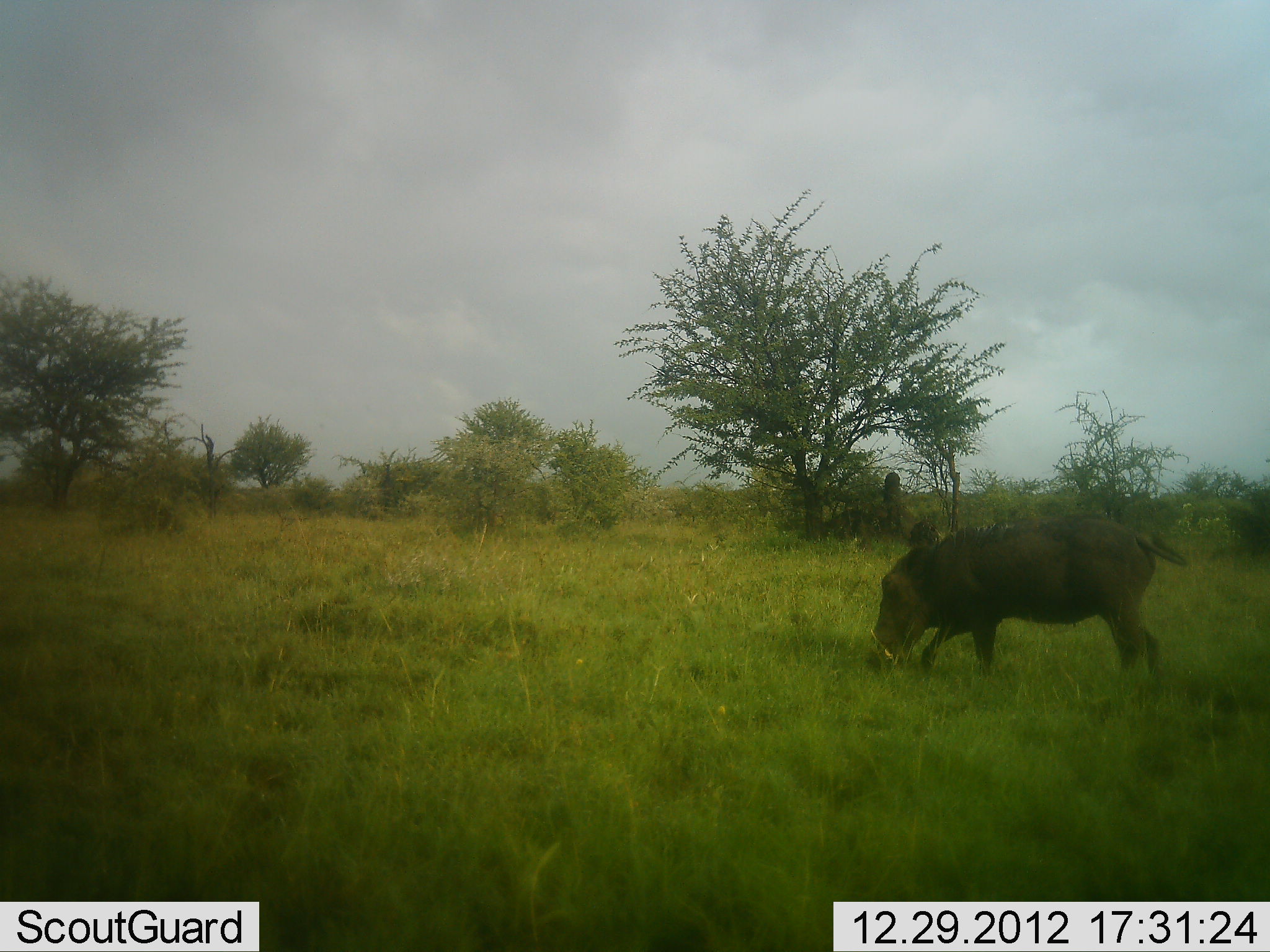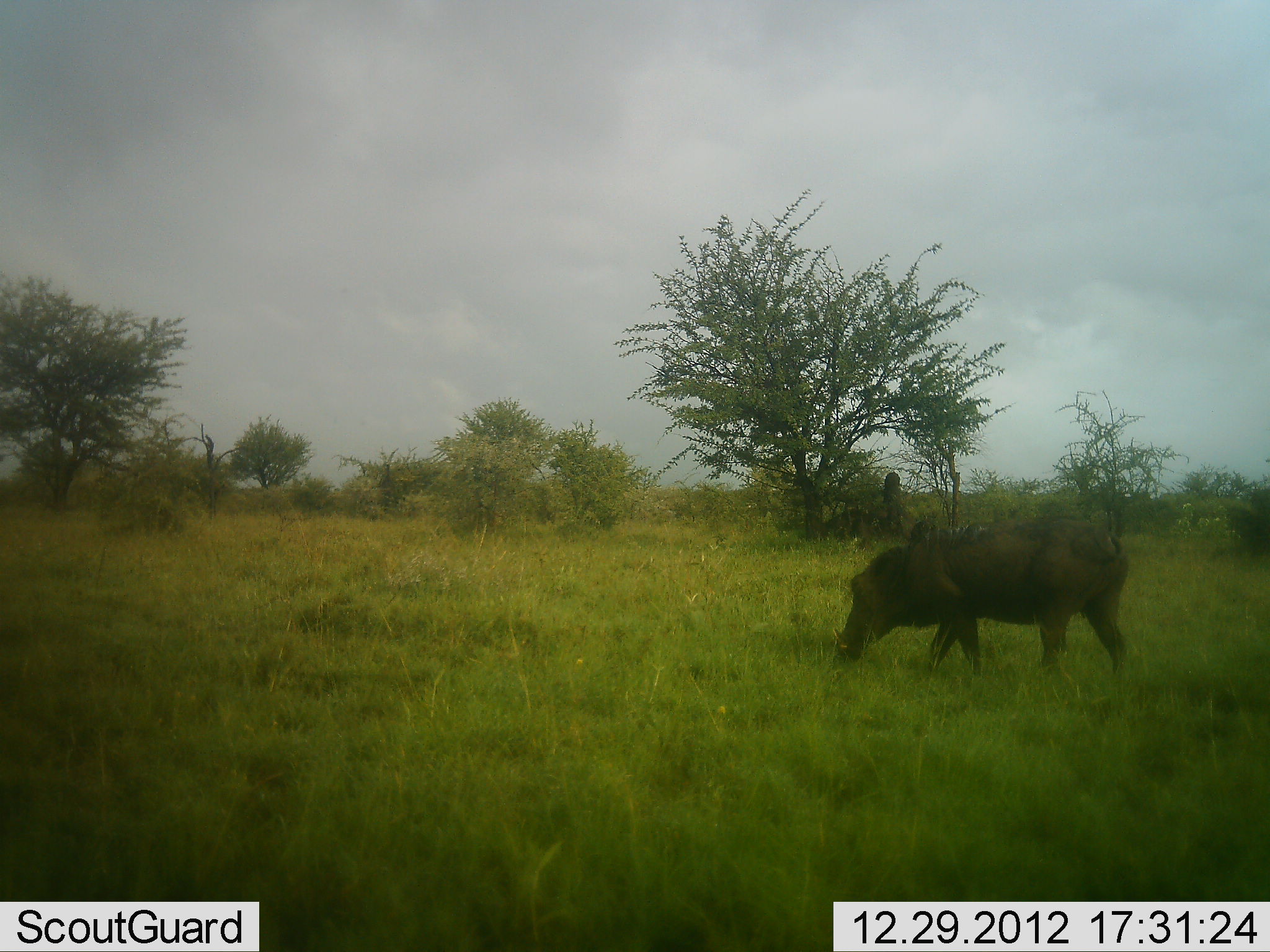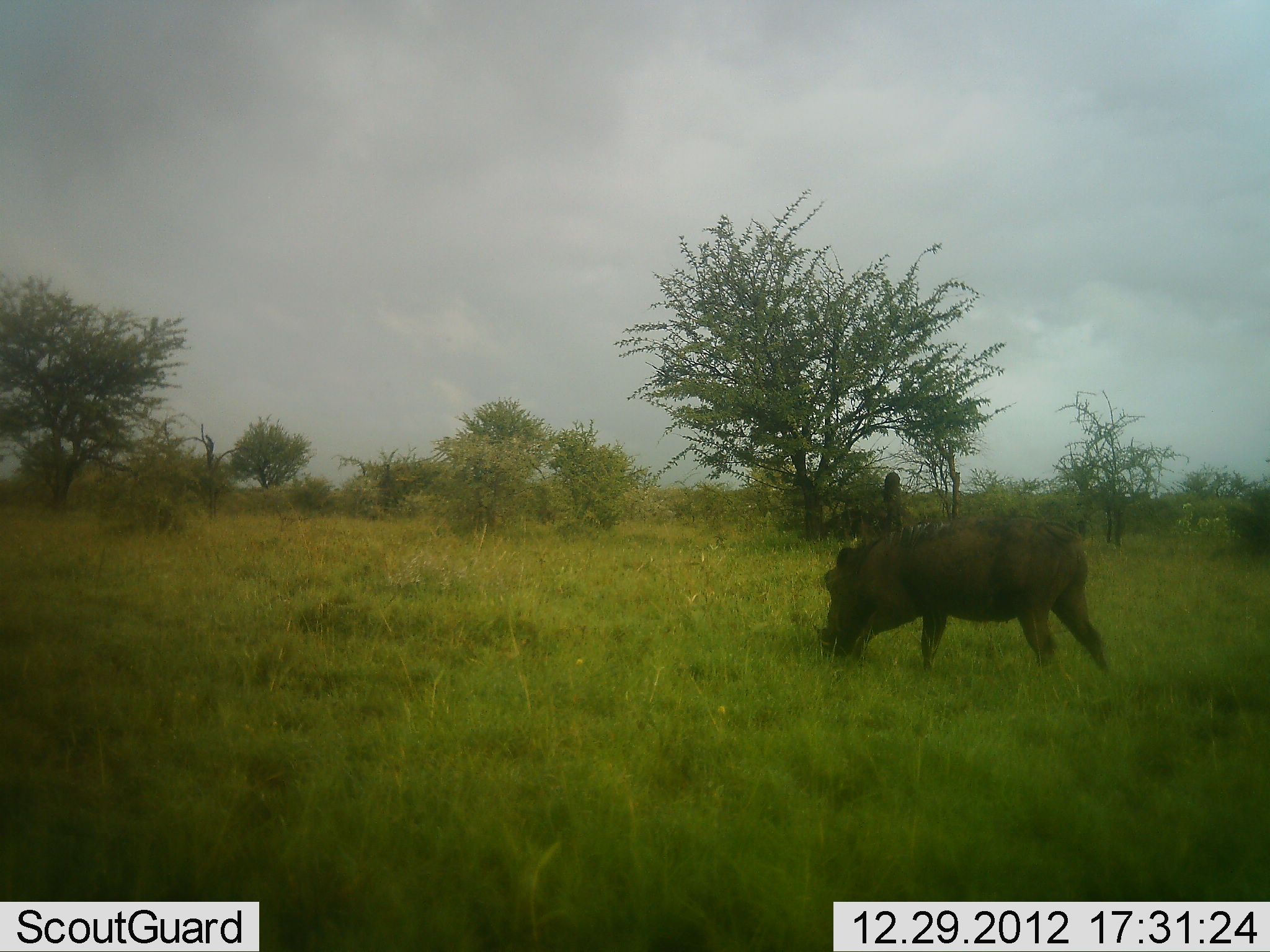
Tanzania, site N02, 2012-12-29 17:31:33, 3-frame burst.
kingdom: Animalia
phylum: Chordata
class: Mammalia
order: Artiodactyla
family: Suidae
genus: Phacochoerus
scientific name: Phacochoerus africanus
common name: warthog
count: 1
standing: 10%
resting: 0%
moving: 34%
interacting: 0%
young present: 0%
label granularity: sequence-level